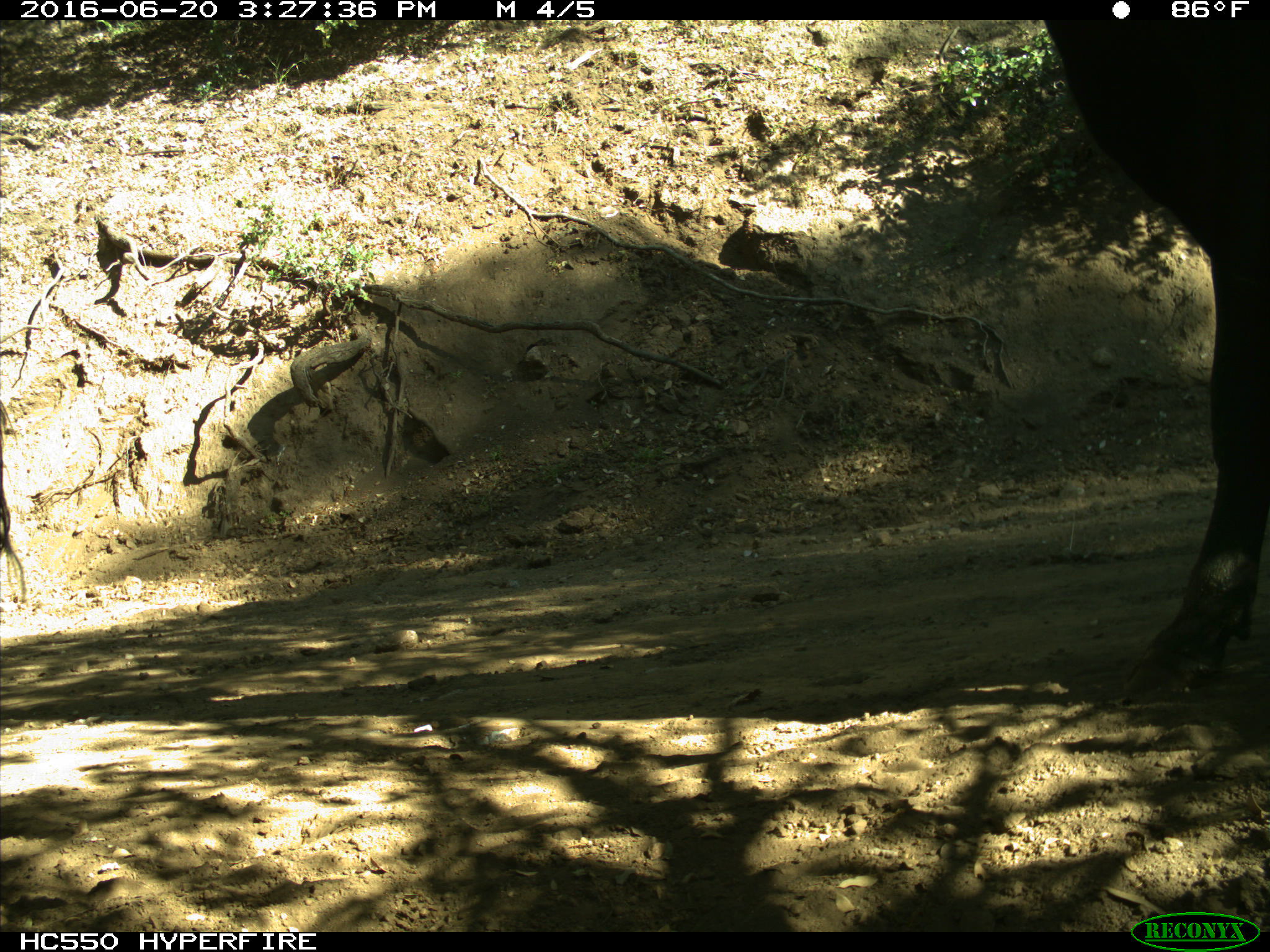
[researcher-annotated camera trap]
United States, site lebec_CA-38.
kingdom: Animalia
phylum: Chordata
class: Mammalia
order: Artiodactyla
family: Bovidae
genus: Bos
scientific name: Bos taurus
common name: domestic cow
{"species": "Bos taurus (domestic cow)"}